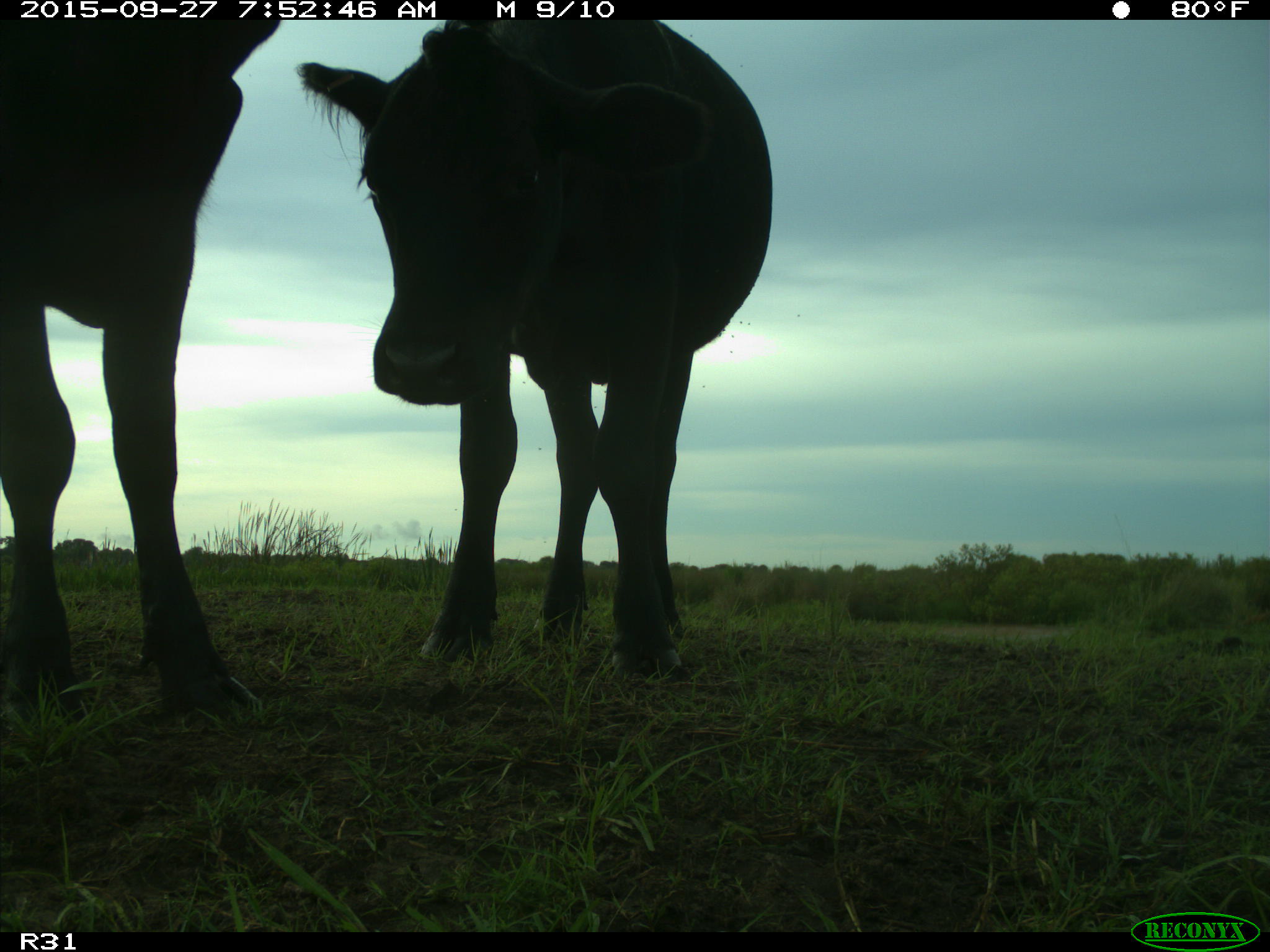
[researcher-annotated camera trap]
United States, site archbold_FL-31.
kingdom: Animalia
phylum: Chordata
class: Mammalia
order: Artiodactyla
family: Bovidae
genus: Bos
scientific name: Bos taurus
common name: domestic cow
Bos taurus (domestic cow).